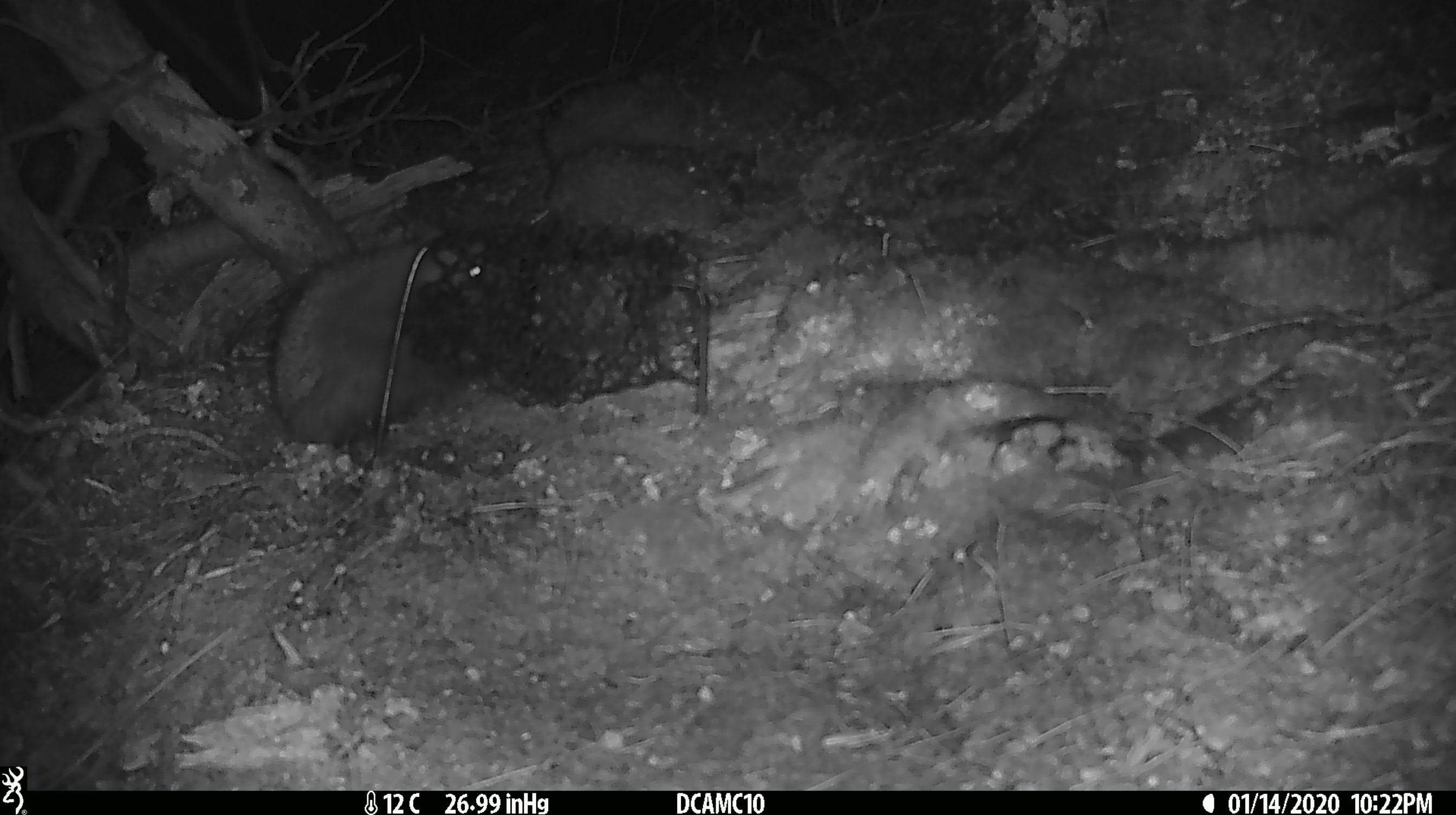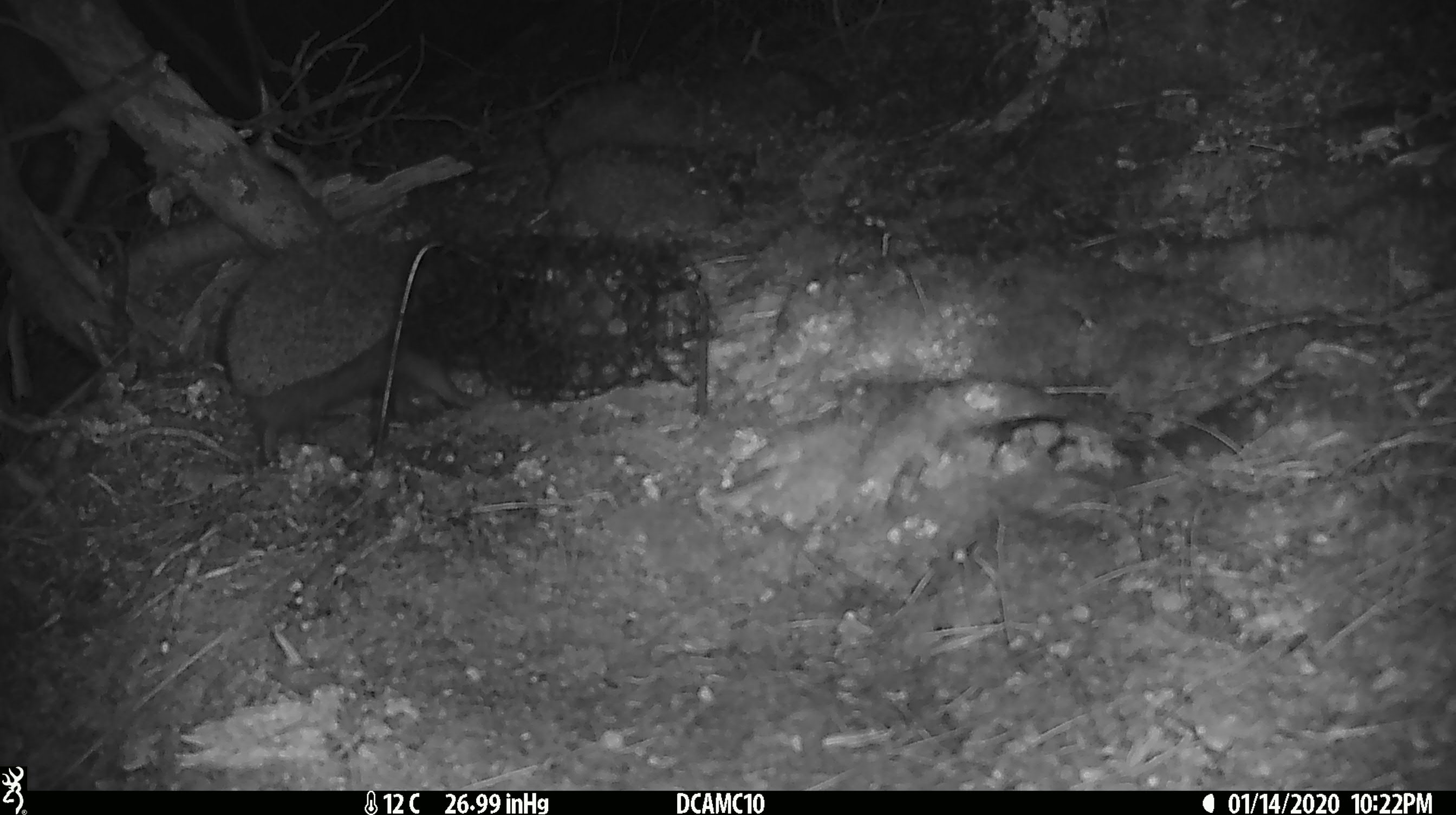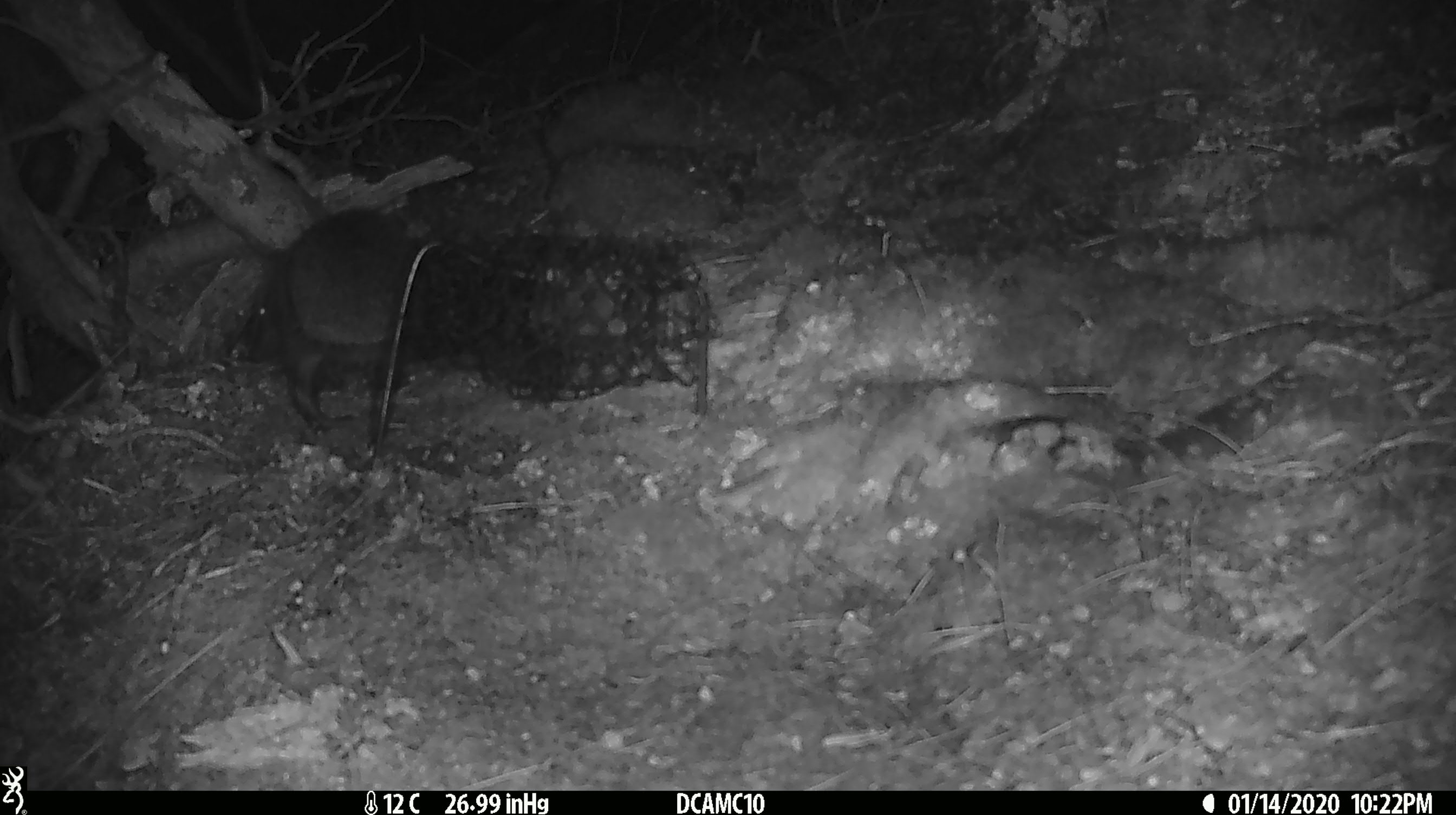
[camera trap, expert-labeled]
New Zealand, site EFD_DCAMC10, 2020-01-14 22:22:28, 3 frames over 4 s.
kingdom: Animalia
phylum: Chordata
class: Mammalia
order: Eulipotyphla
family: Erinaceidae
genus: Erinaceus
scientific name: Erinaceus europaeus europaeus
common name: european hedgehog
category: hedgehog